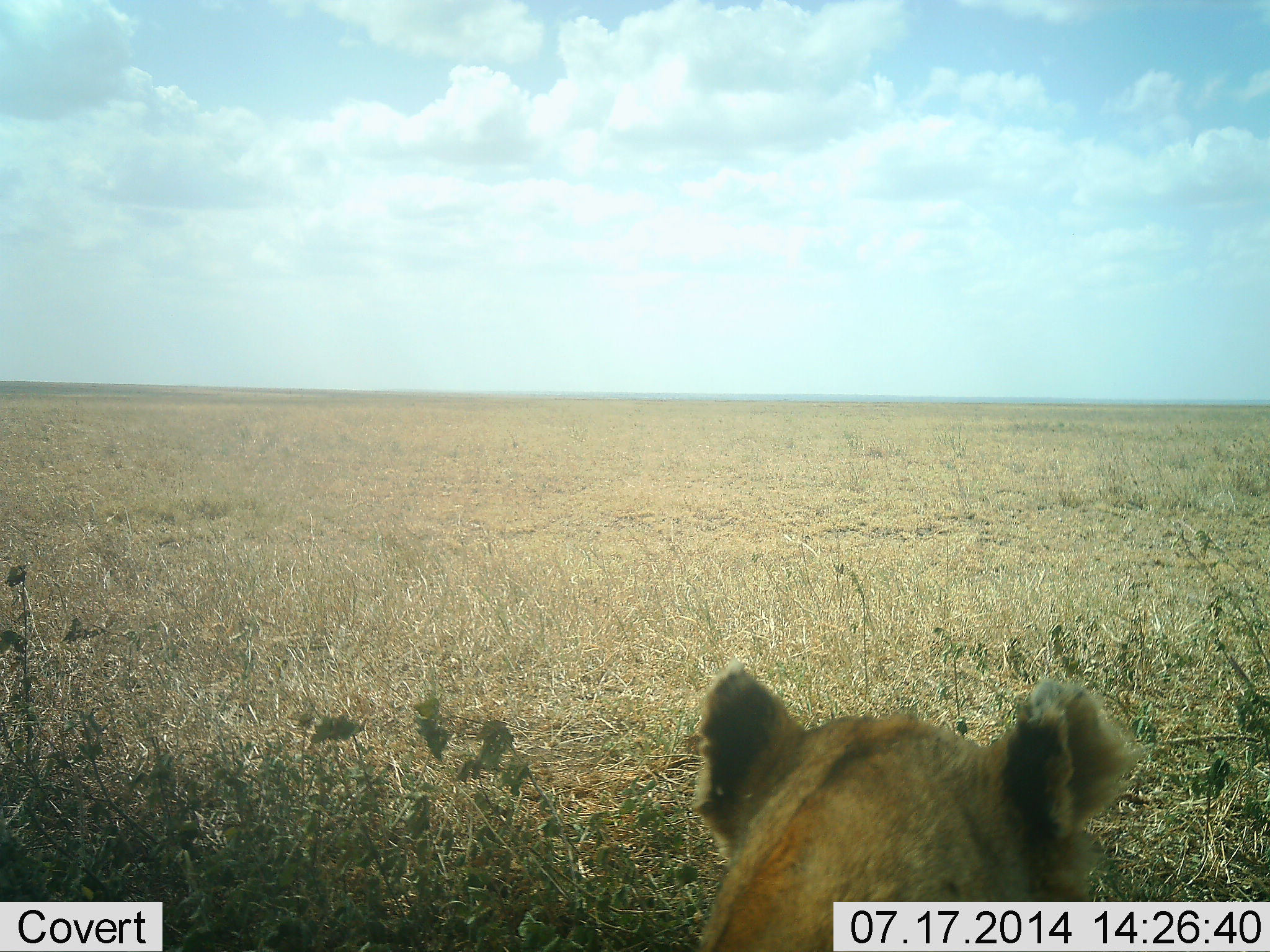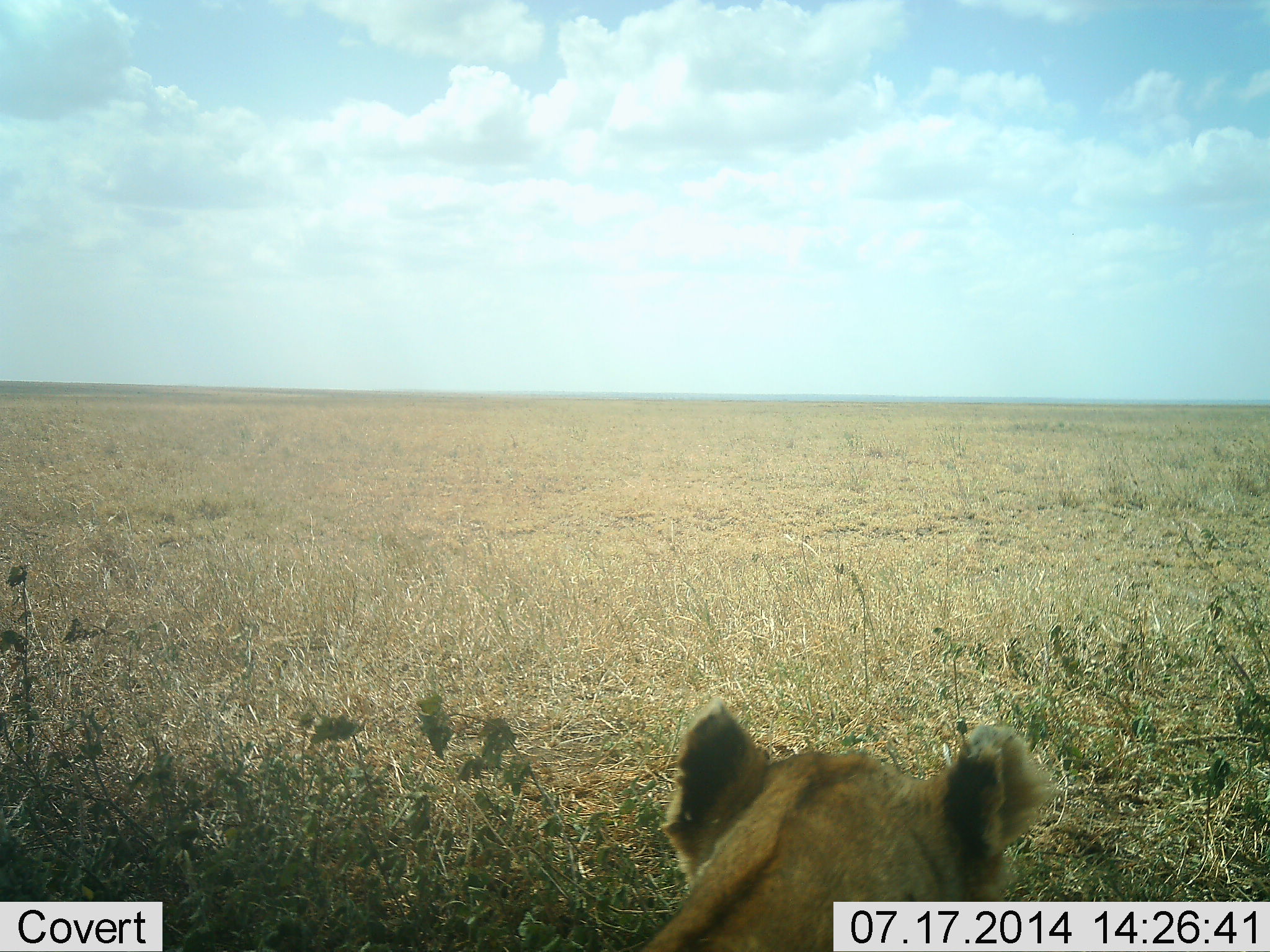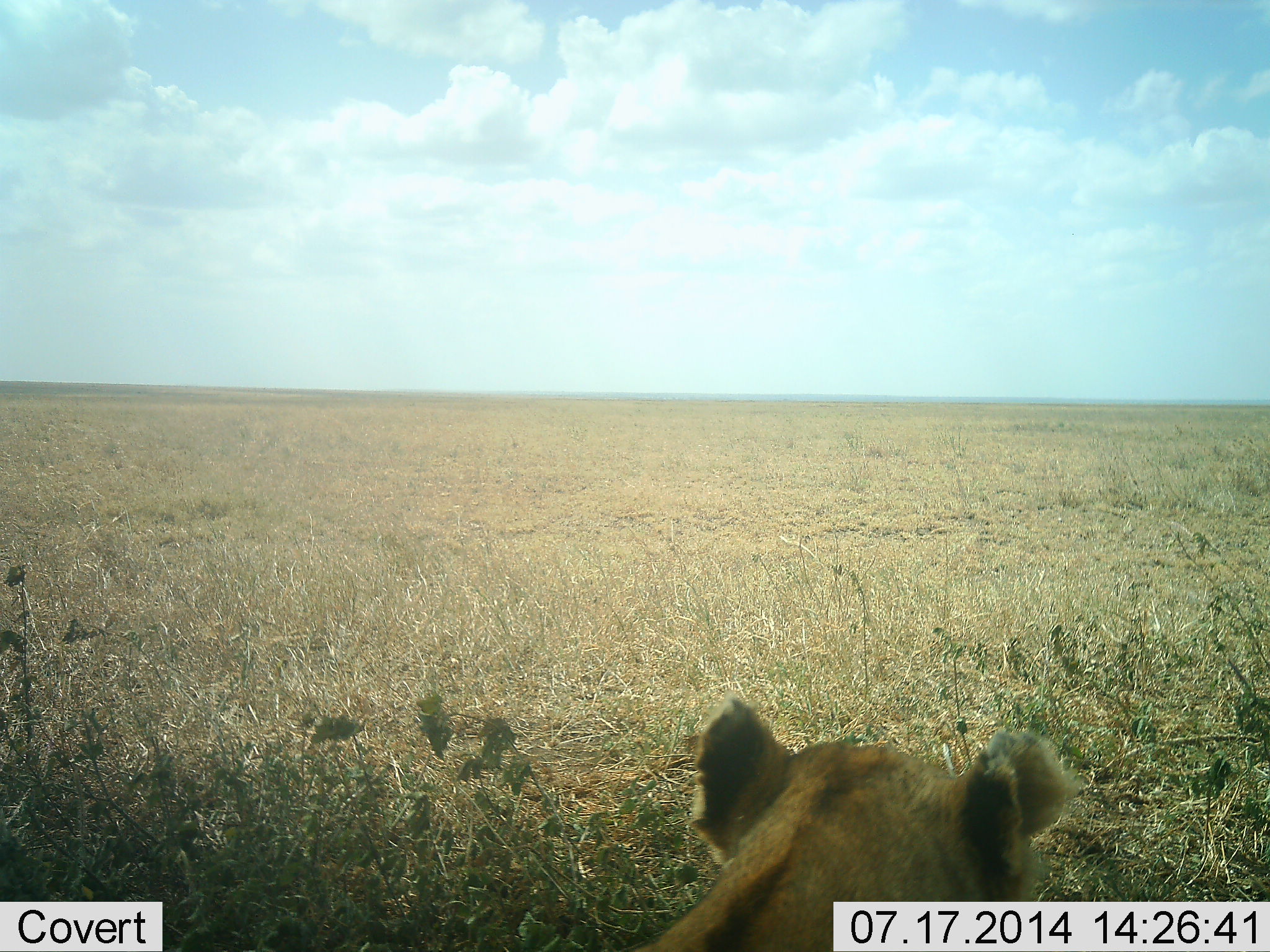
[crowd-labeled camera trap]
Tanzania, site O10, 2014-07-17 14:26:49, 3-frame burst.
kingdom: Animalia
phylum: Chordata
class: Mammalia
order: Carnivora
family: Felidae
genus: Panthera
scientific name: Panthera leo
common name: lion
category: lionfemale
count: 1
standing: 20%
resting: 80%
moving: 0%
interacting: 0%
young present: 0%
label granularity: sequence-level